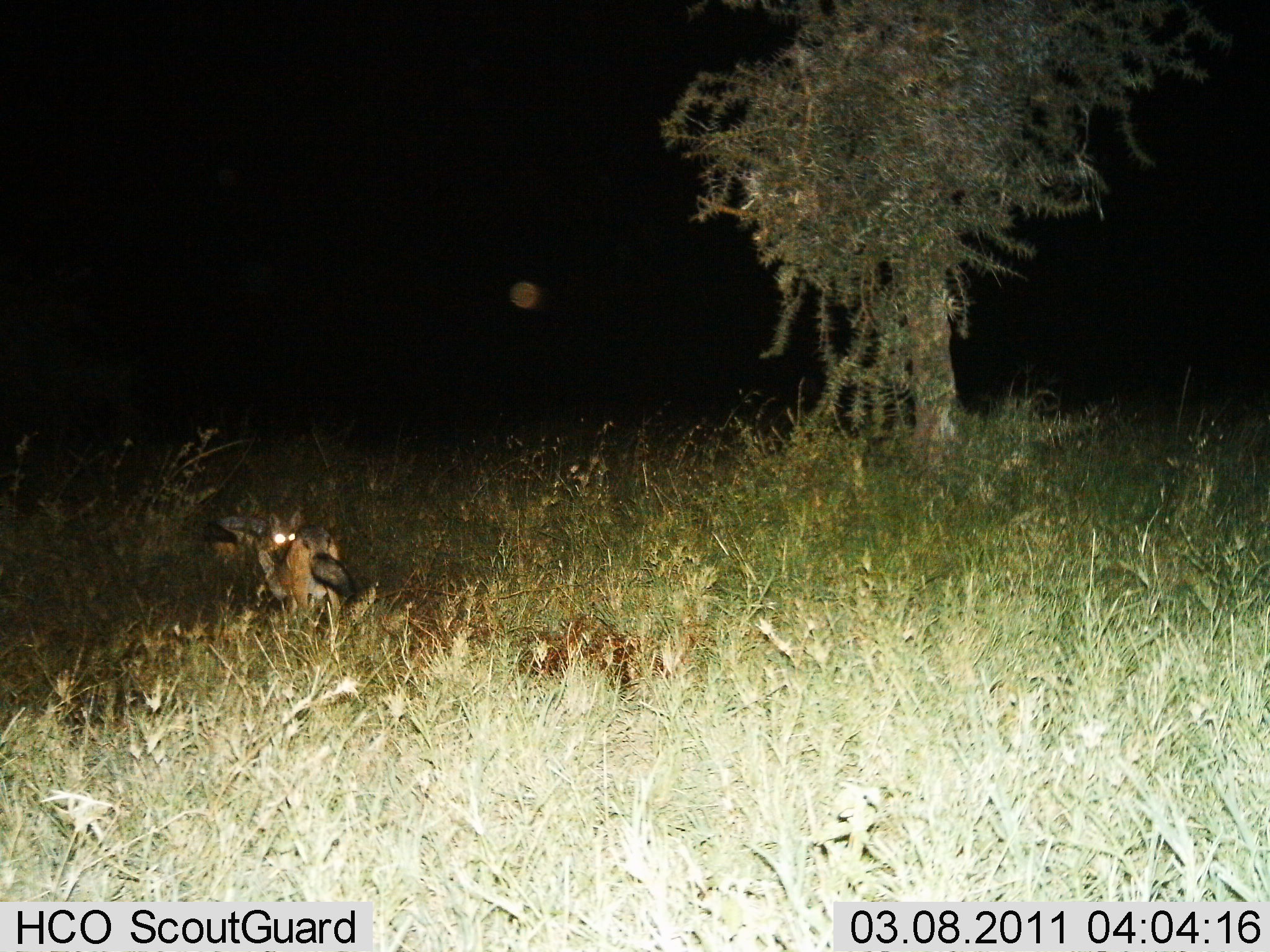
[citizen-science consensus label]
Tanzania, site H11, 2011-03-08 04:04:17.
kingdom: Animalia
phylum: Chordata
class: Mammalia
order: Carnivora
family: Canidae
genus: Otocyon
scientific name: Otocyon megalotis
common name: bat-eared fox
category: batearedfox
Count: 2.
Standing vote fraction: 29%.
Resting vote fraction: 14%.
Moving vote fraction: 29%.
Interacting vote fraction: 29%.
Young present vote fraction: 0%.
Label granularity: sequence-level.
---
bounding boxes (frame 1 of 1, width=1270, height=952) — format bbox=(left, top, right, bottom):
animal: bbox=(255, 522, 358, 660); bbox=(203, 488, 267, 561); bbox=(250, 511, 303, 560)